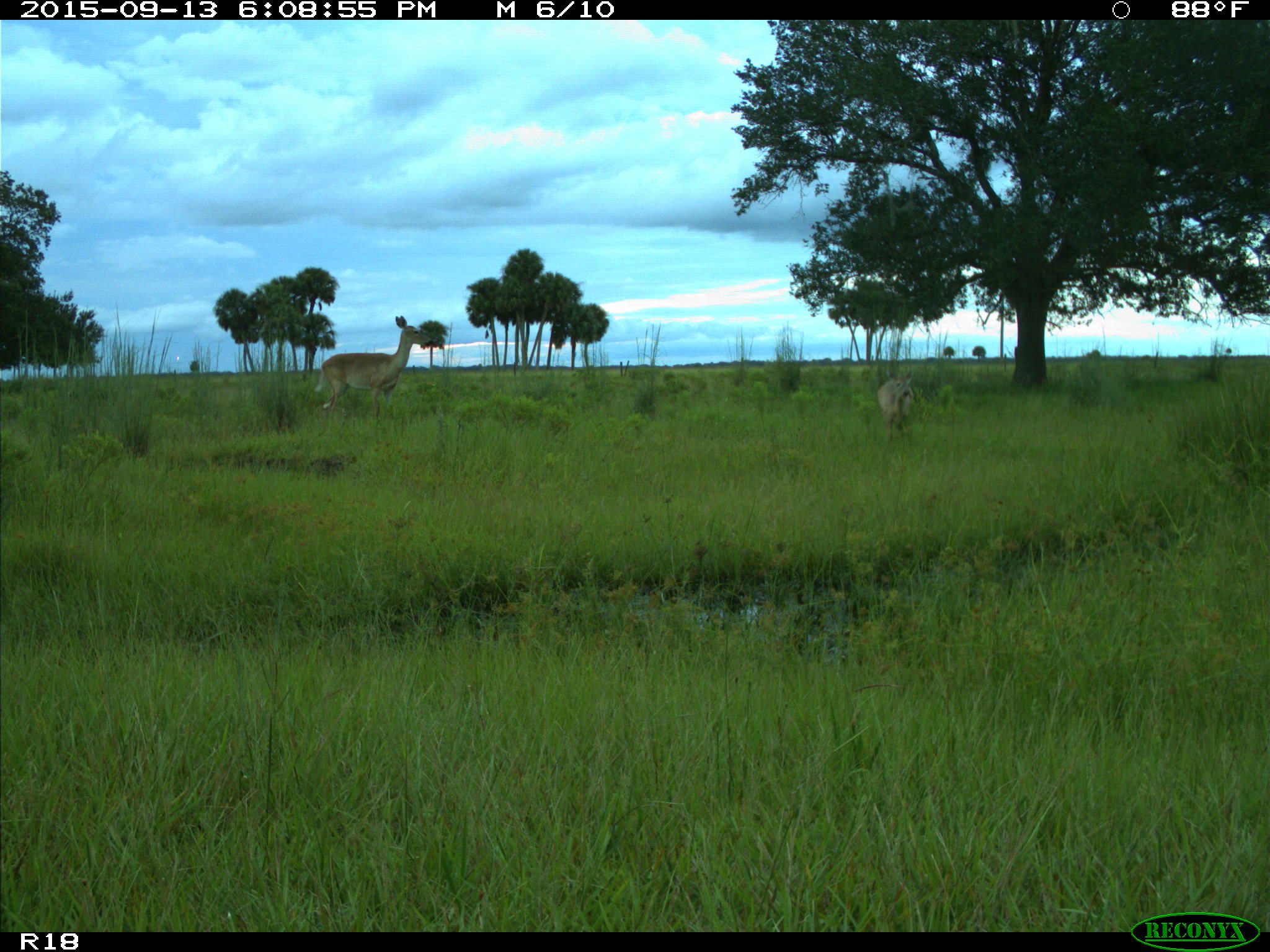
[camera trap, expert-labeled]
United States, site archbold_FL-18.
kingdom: Animalia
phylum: Chordata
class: Mammalia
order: Artiodactyla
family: Cervidae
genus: Odocoileus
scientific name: Odocoileus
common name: deer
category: unidentified deer